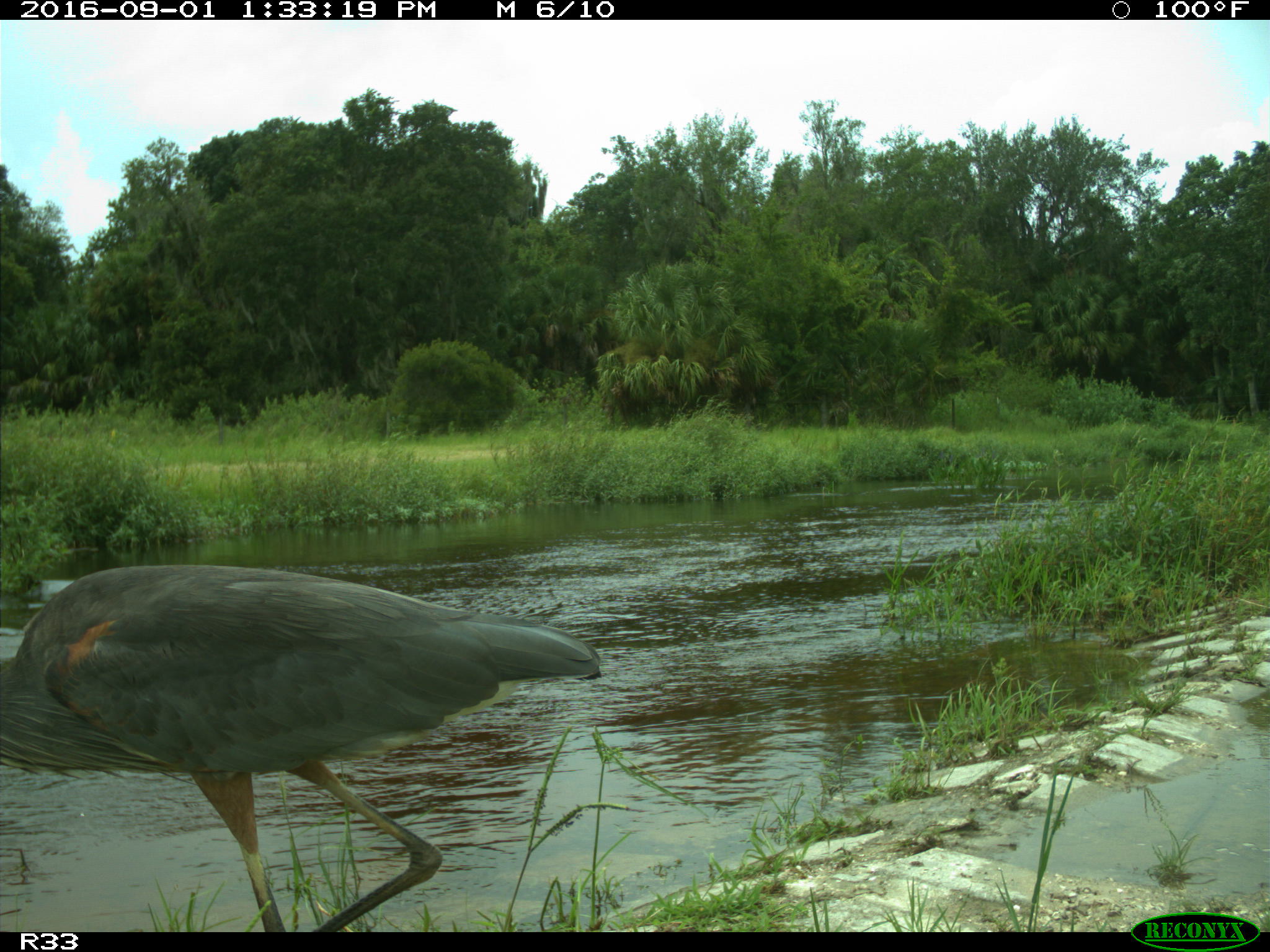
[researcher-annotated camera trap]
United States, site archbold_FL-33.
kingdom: Animalia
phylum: Chordata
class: Aves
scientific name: Aves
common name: birds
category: unidentified bird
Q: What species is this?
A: Unidentified bird (birds) (Aves).